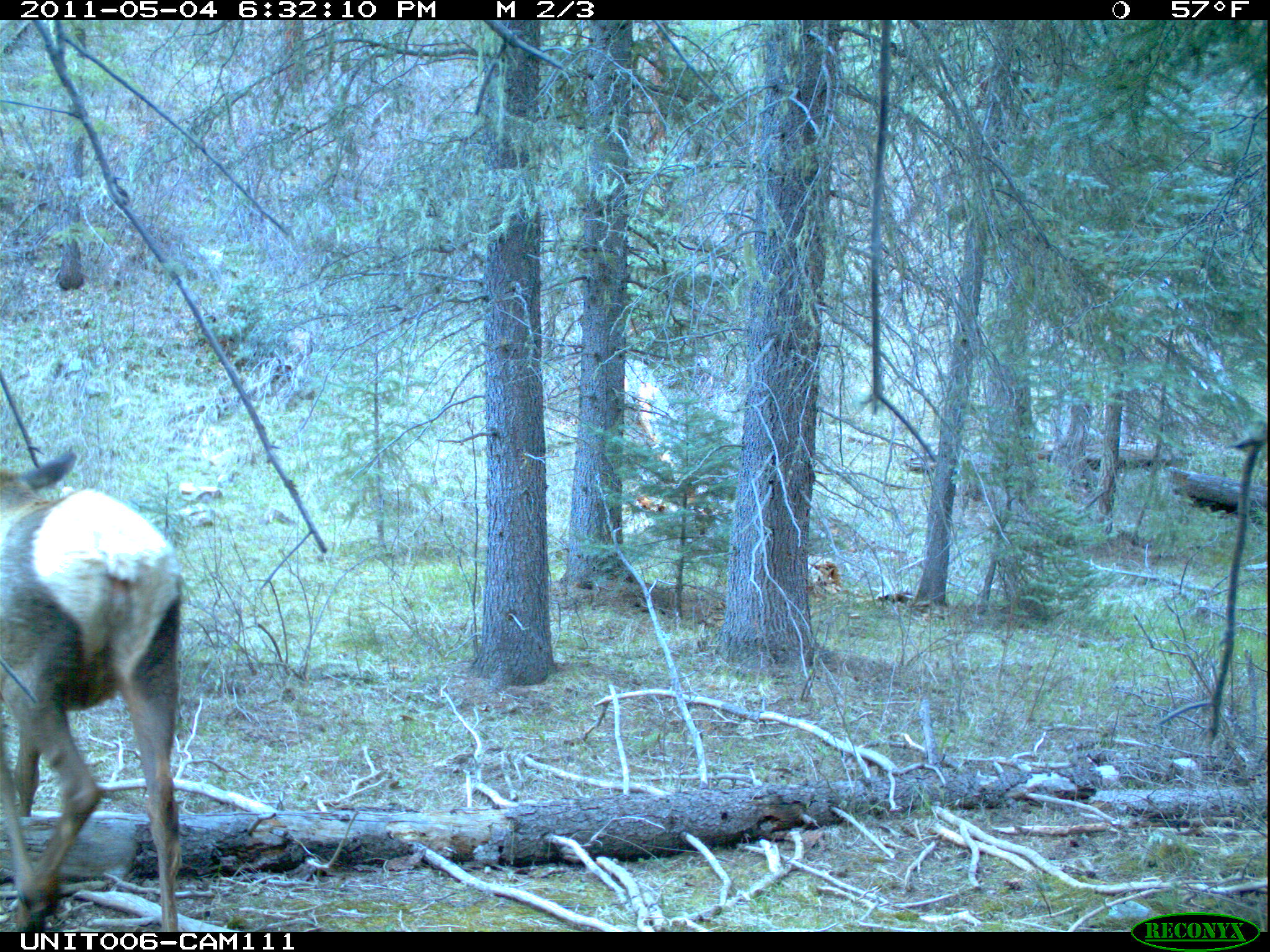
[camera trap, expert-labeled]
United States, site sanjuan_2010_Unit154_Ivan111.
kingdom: Animalia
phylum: Chordata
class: Mammalia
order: Artiodactyla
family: Cervidae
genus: Cervus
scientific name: Cervus elaphus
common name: red deer